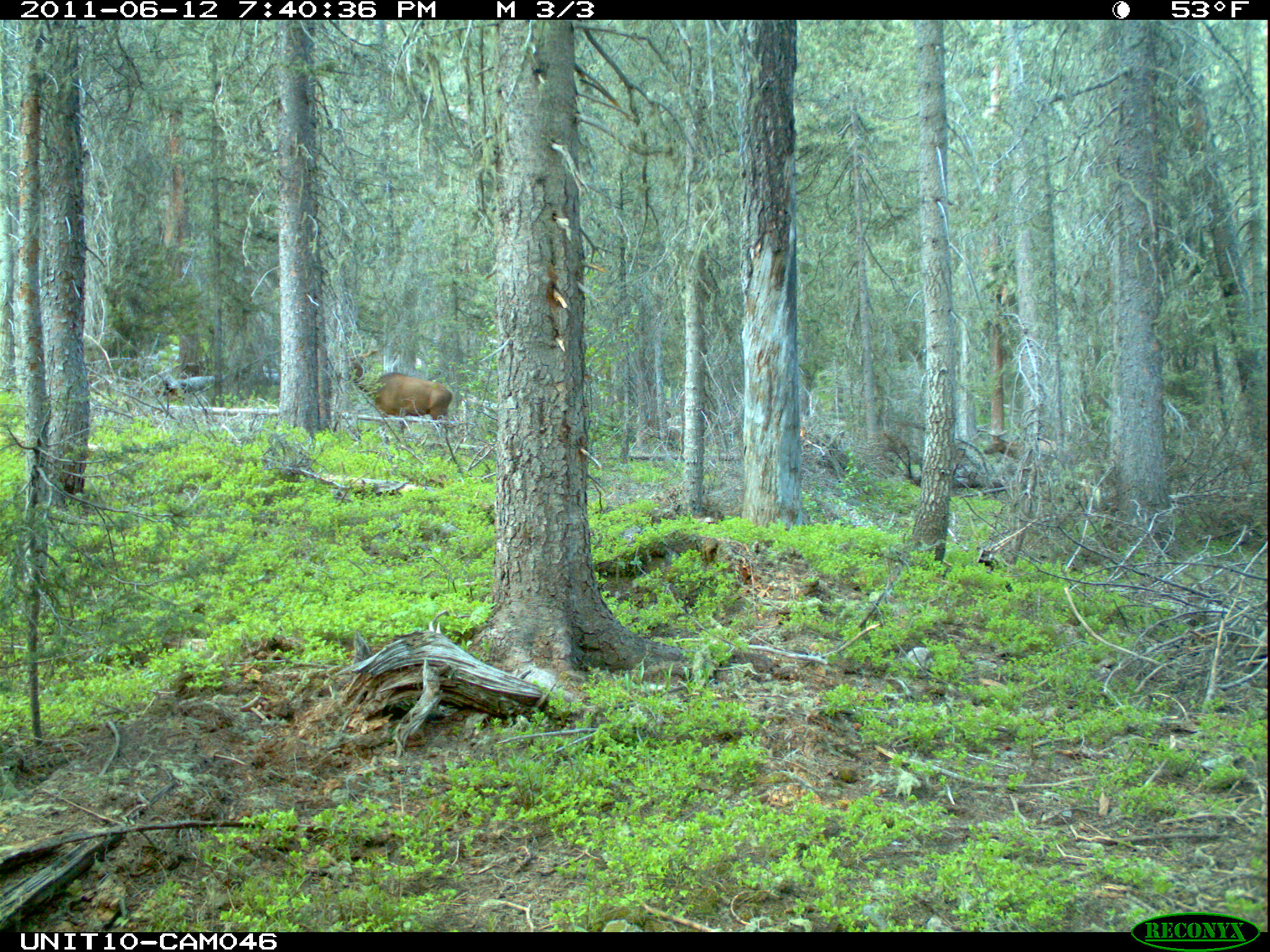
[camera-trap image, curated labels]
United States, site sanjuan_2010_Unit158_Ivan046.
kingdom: Animalia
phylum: Chordata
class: Mammalia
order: Artiodactyla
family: Cervidae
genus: Cervus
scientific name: Cervus elaphus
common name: red deer